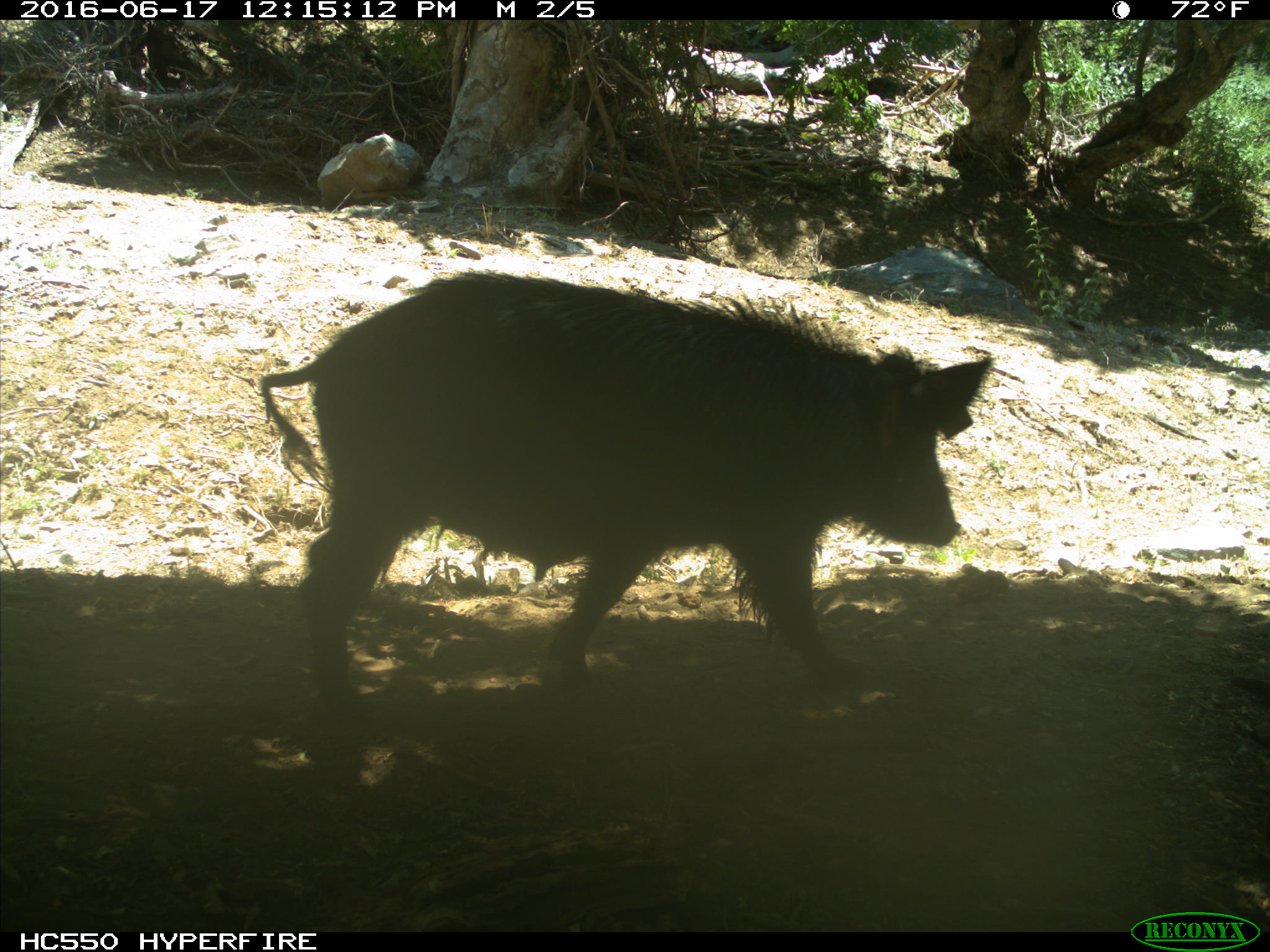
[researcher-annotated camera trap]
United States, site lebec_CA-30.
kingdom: Animalia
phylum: Chordata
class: Mammalia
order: Artiodactyla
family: Suidae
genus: Sus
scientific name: Sus scrofa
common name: wild boar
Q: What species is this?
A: Sus scrofa (wild boar).